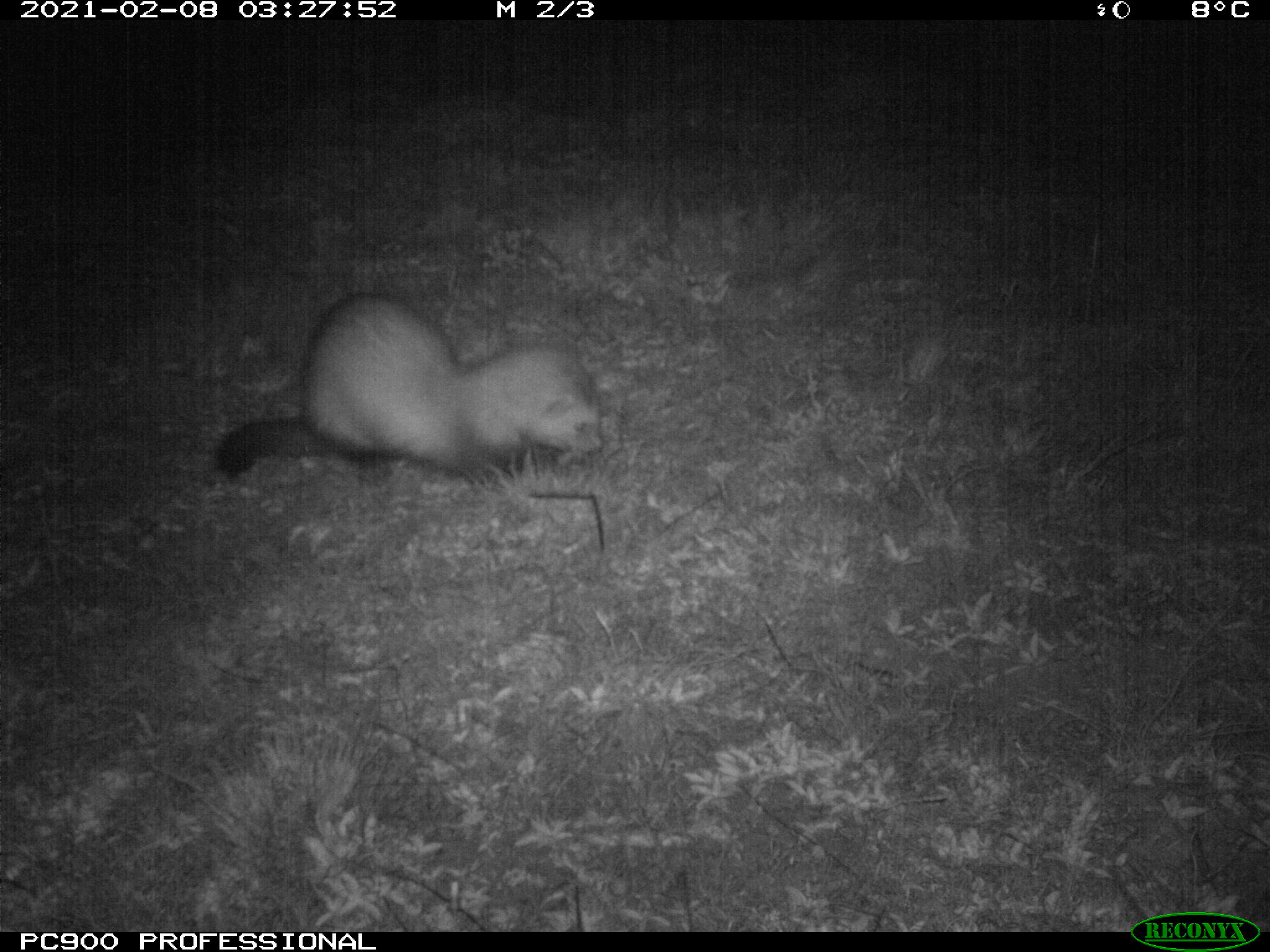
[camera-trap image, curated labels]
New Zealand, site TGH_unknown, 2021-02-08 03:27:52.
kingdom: Animalia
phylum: Chordata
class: Mammalia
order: Carnivora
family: Mustelidae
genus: Mustela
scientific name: Mustela furo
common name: ferret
Ferret (Mustela furo).